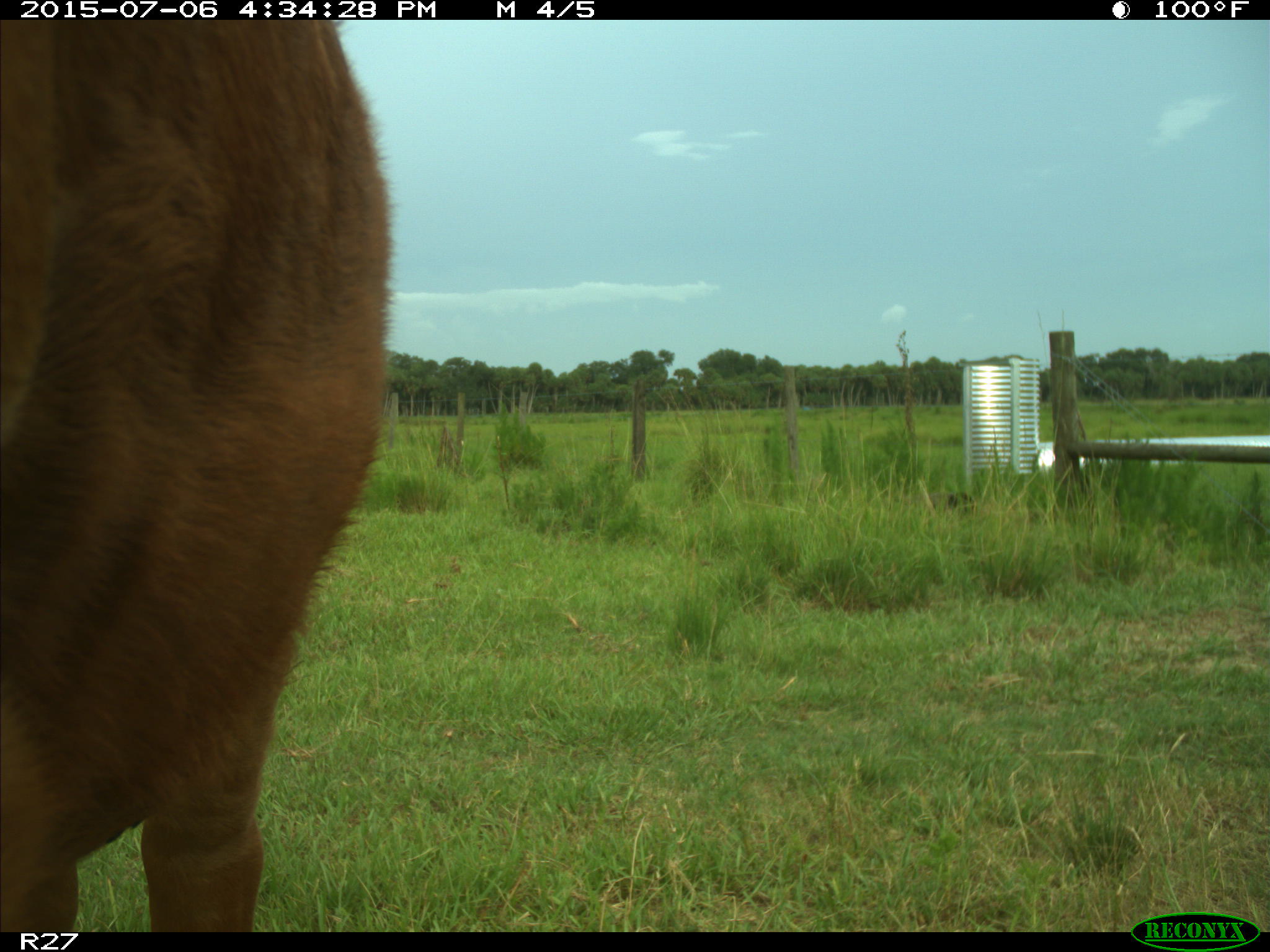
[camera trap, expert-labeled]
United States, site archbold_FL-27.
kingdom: Animalia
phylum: Chordata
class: Mammalia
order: Artiodactyla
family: Bovidae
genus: Bos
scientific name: Bos taurus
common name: domestic cow